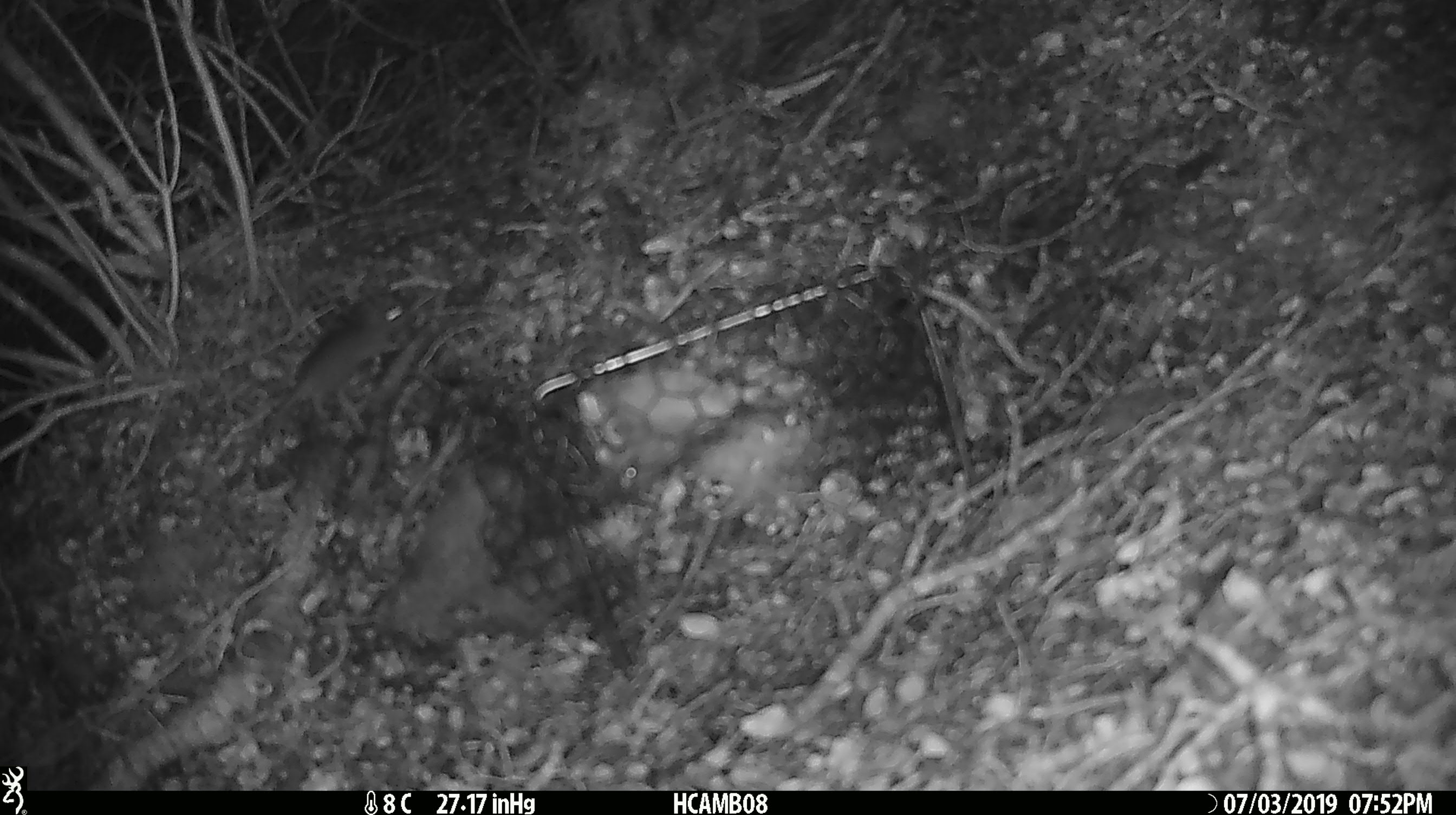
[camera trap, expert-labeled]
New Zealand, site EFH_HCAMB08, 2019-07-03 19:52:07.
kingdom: Animalia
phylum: Chordata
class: Mammalia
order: Rodentia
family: Muridae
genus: Mus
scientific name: Mus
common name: mouse